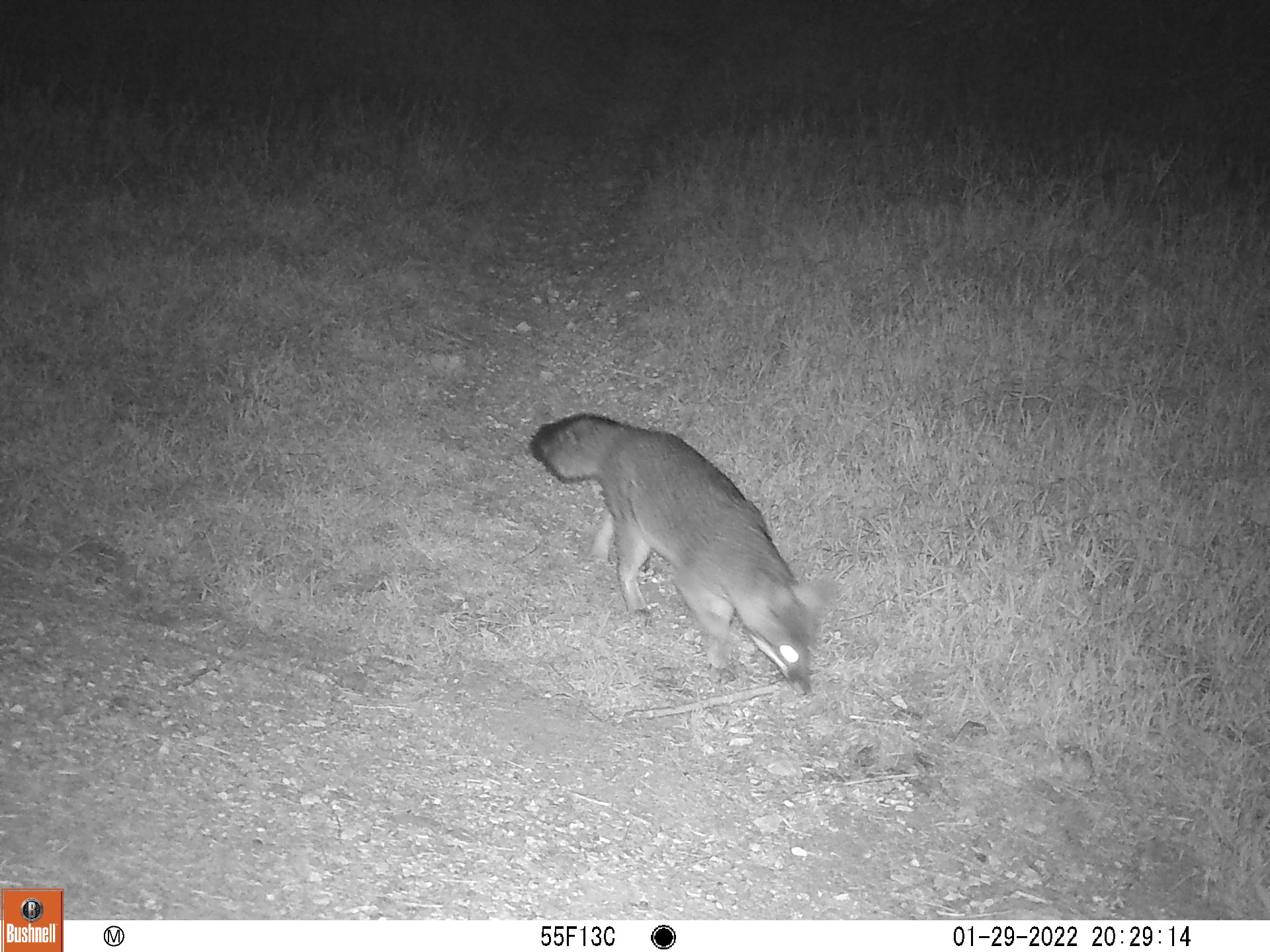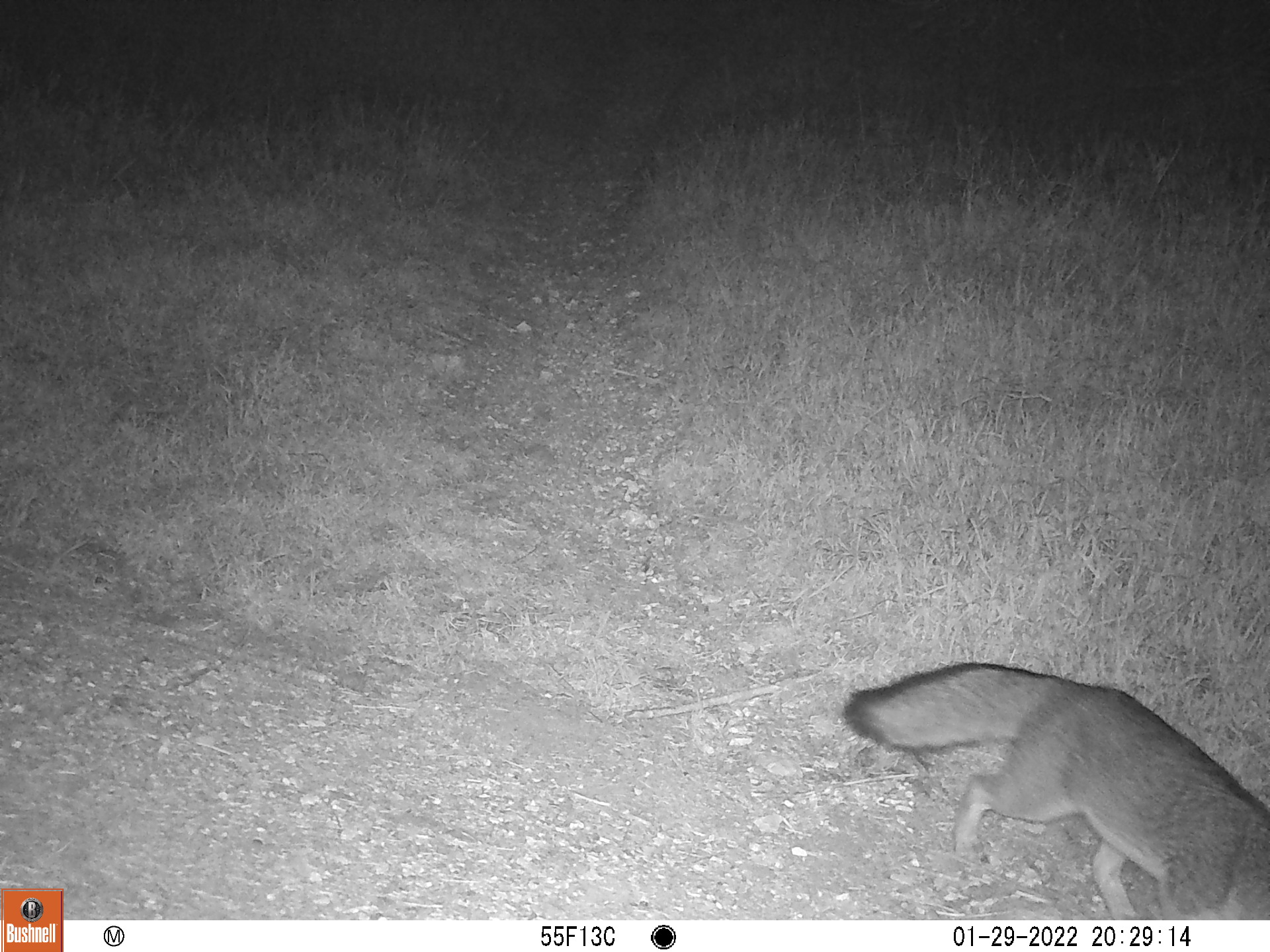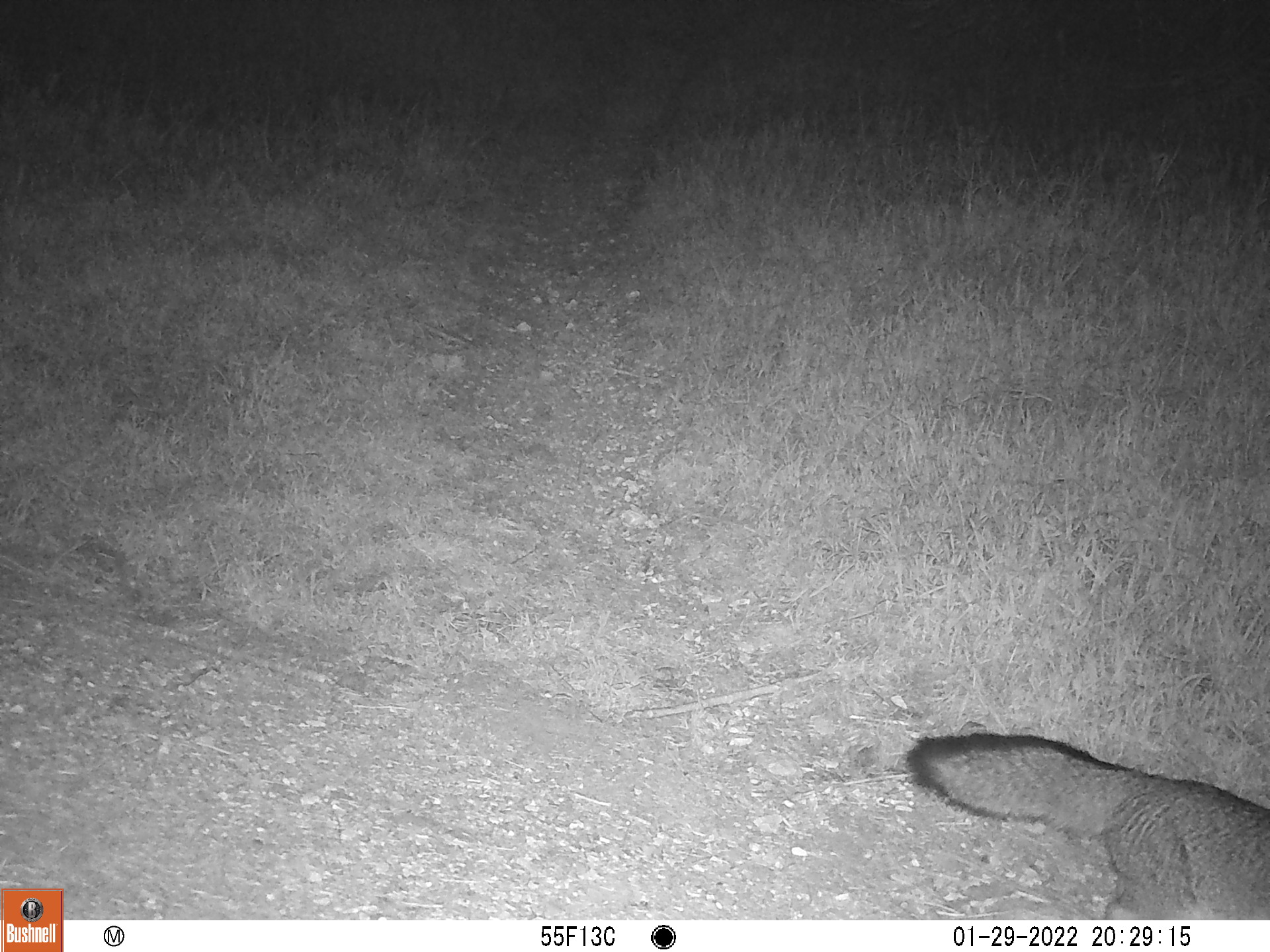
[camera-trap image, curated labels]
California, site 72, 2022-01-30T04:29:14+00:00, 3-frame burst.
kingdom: Animalia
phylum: Chordata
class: Mammalia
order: Carnivora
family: Canidae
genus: Urocyon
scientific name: Urocyon cinereoargenteus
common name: gray fox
Gray fox (Urocyon cinereoargenteus).